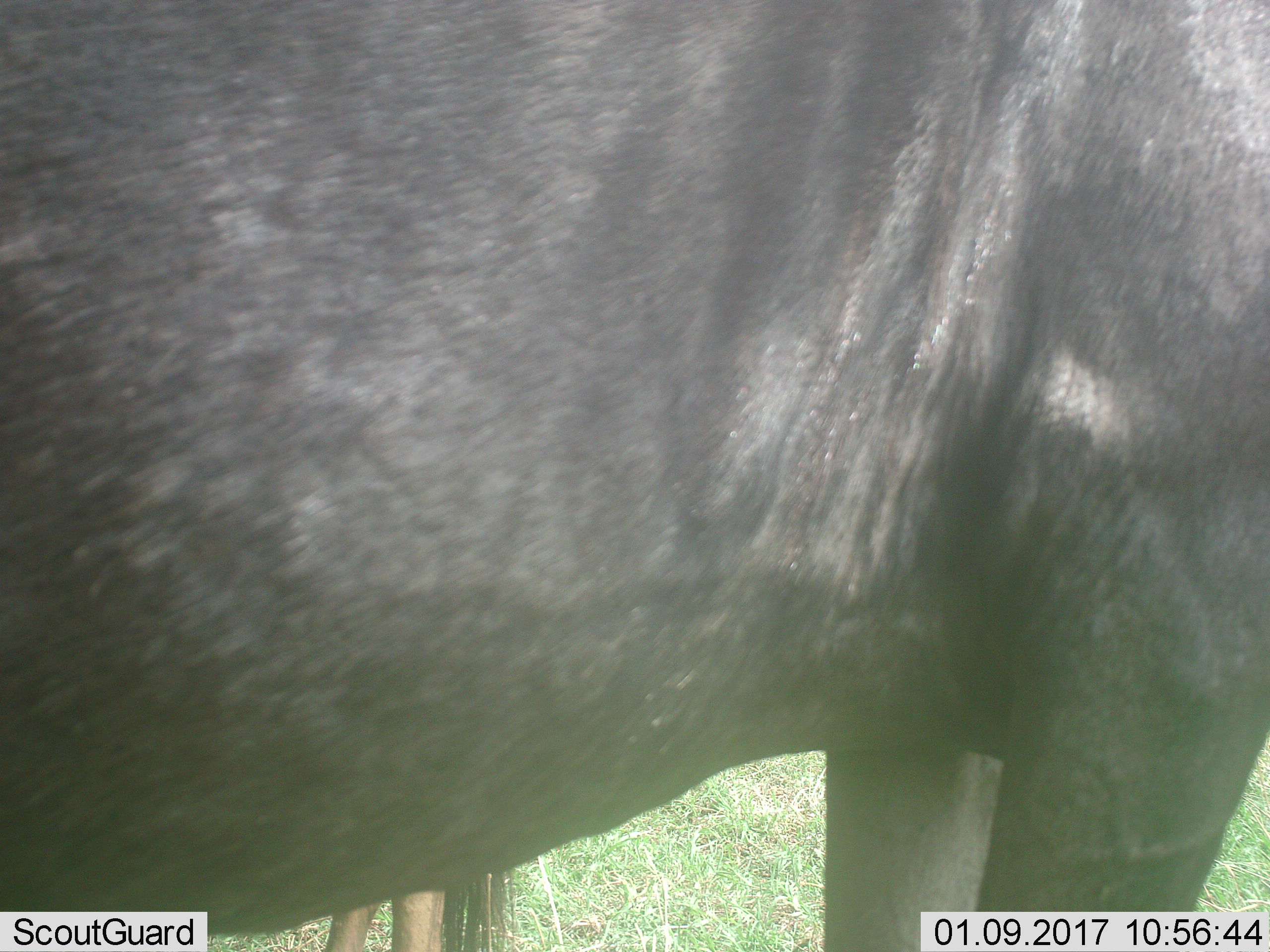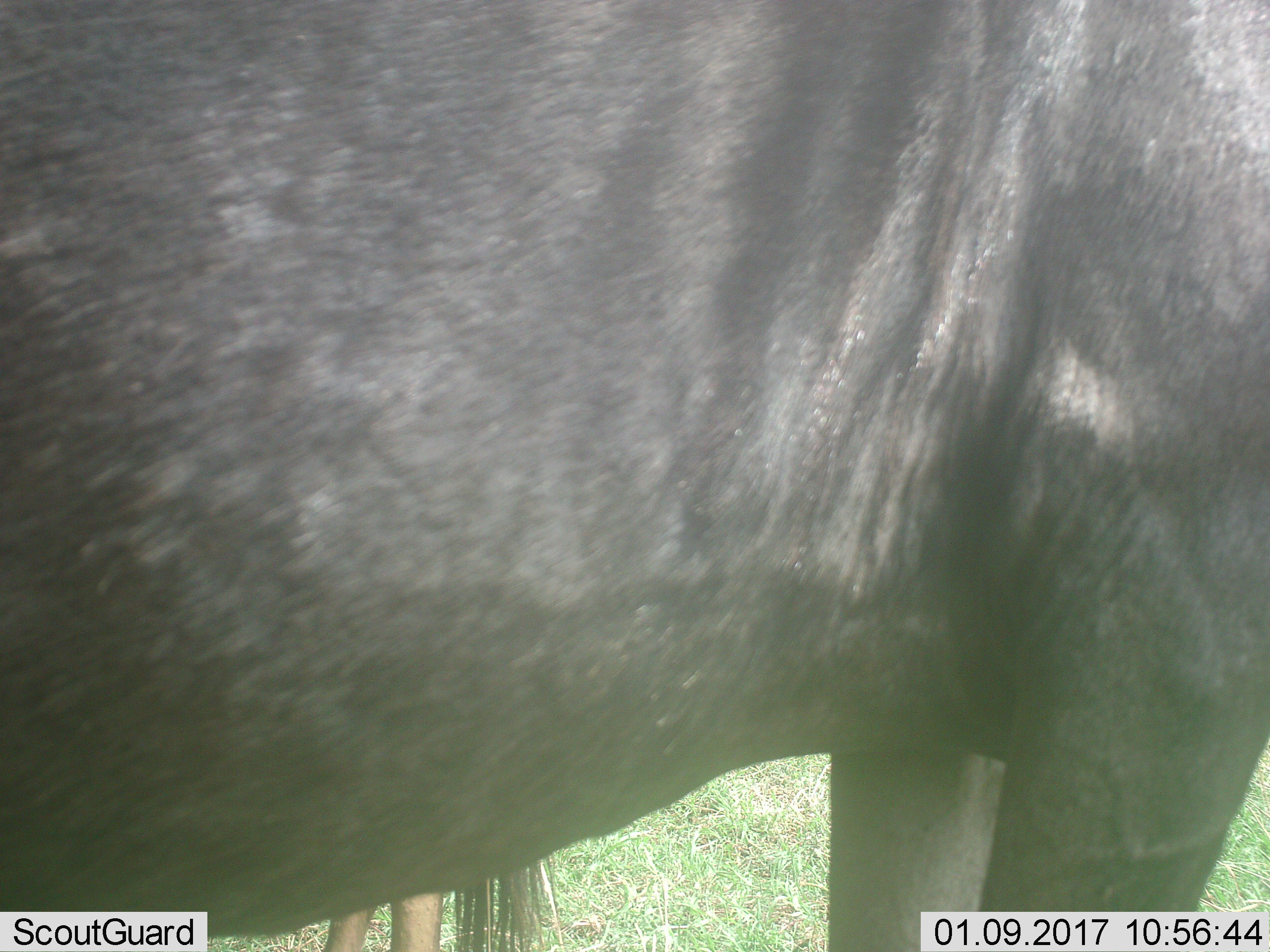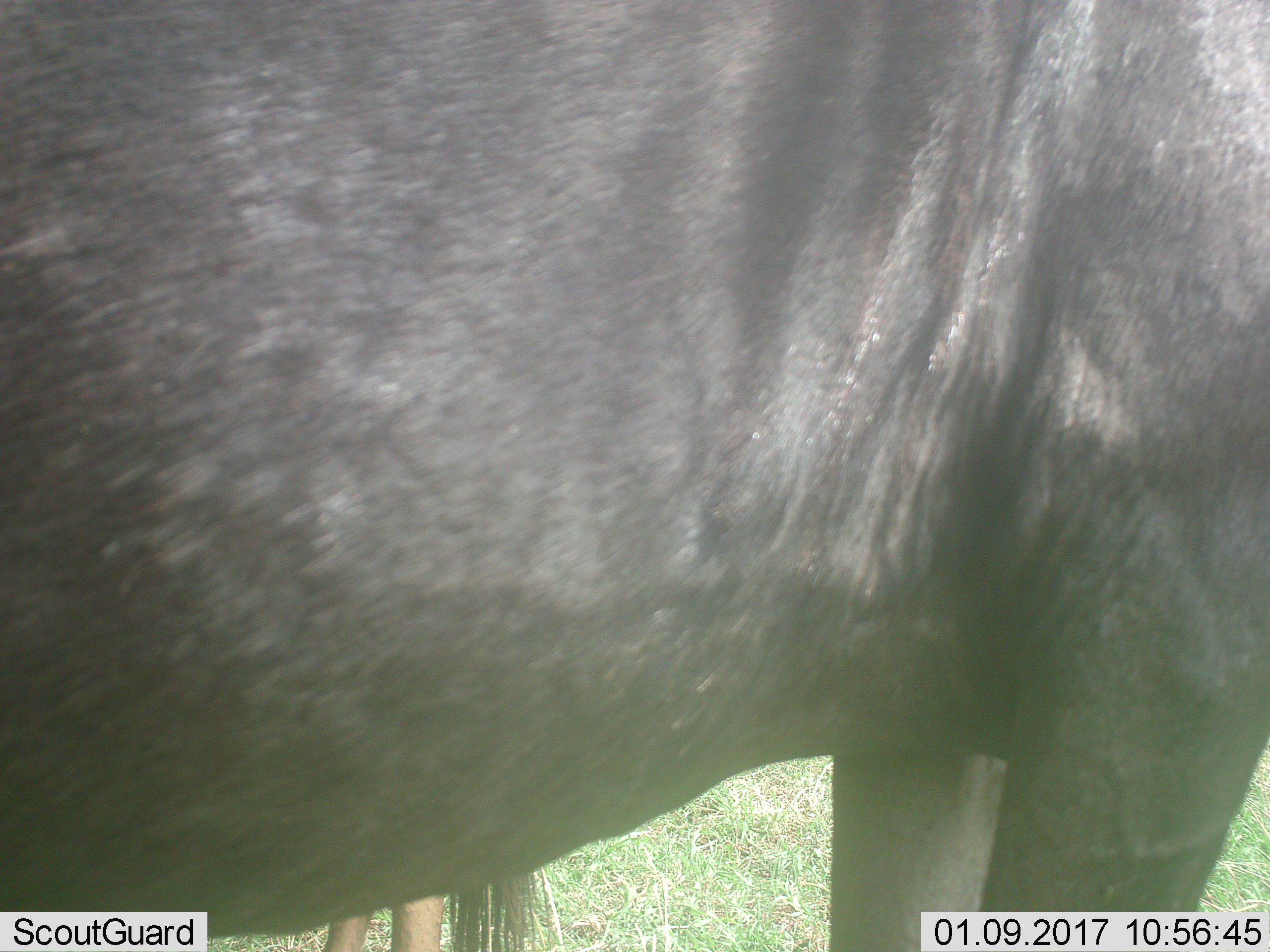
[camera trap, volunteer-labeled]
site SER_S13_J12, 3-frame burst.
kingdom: Animalia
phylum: Chordata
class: Mammalia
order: Artiodactyla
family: Bovidae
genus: Connochaetes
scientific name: Connochaetes taurinus taurinus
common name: blue wildebeest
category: wildebeestblue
Wildebeestblue (blue wildebeest) (Connochaetes taurinus taurinus), count 2. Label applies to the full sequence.